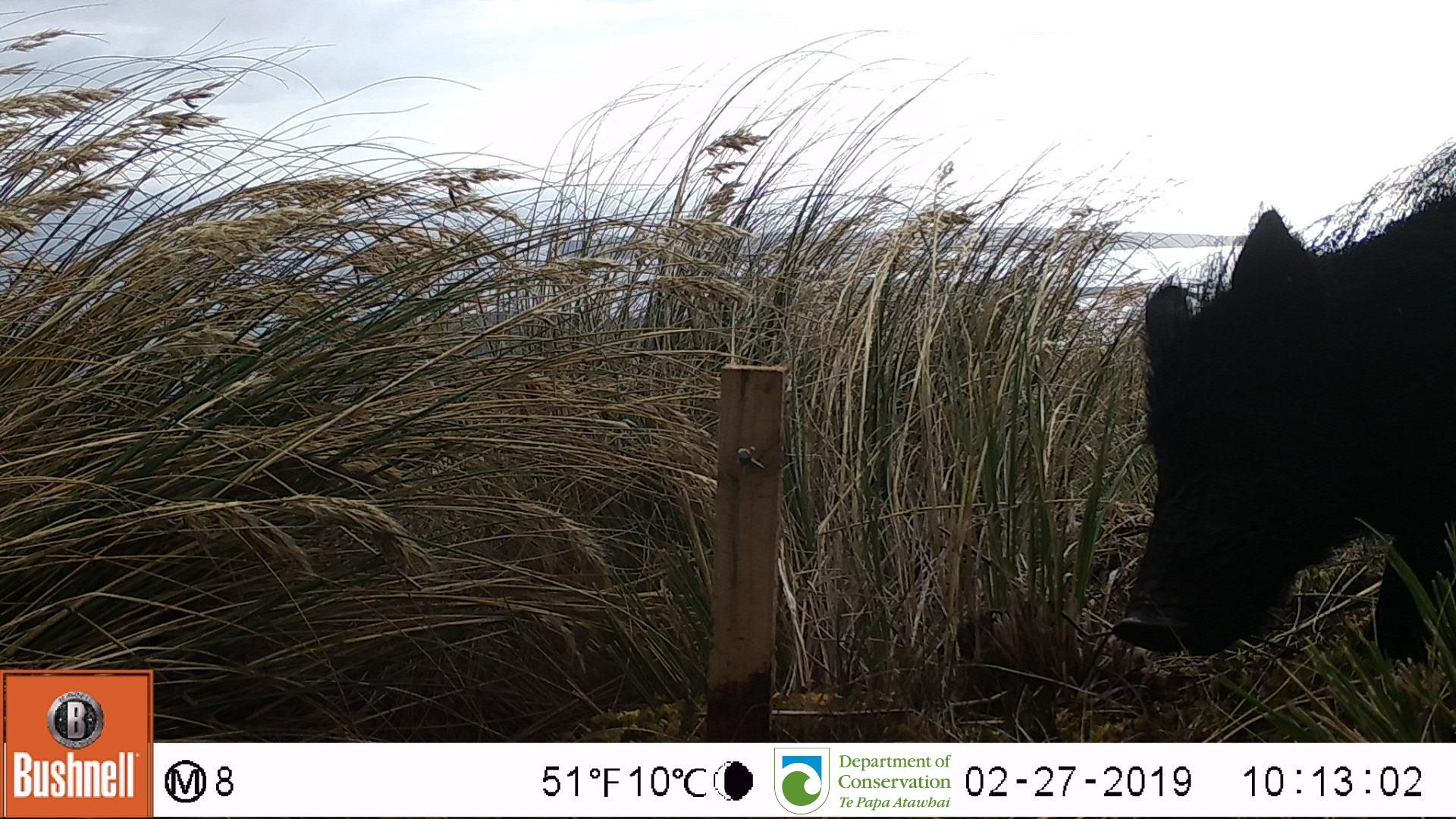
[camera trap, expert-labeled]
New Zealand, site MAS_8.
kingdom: Animalia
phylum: Chordata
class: Mammalia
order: Artiodactyla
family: Suidae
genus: Sus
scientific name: Sus scrofa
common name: pig